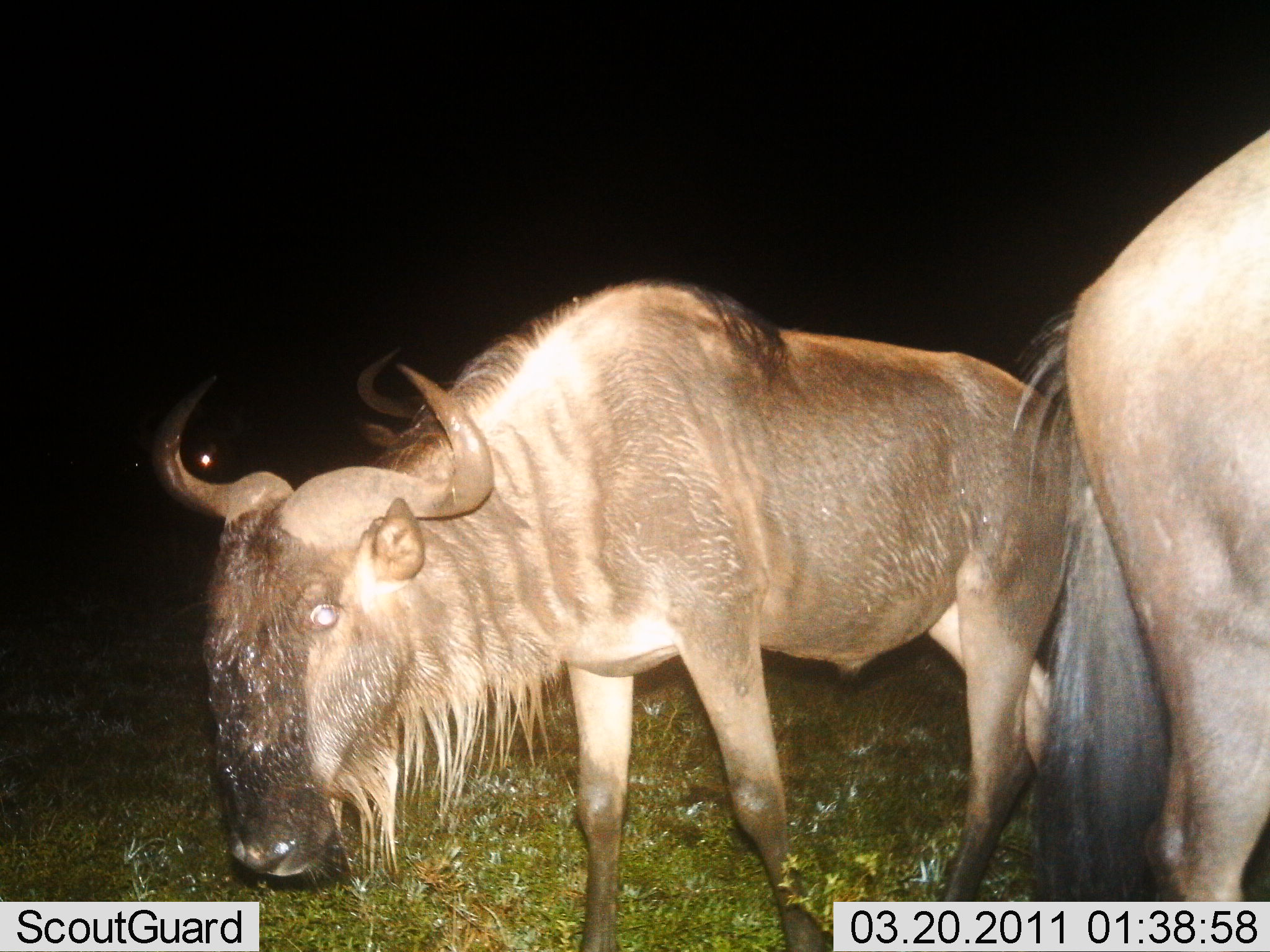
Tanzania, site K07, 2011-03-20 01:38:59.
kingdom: Animalia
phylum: Chordata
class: Mammalia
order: Artiodactyla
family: Bovidae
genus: Connochaetes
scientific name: Connochaetes taurinus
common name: blue wildebeest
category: wildebeest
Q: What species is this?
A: Wildebeest (blue wildebeest) (Connochaetes taurinus).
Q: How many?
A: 2.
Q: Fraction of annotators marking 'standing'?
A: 91%.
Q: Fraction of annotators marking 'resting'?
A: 0%.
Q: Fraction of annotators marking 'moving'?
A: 9%.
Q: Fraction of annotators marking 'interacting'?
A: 0%.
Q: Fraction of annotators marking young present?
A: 0%.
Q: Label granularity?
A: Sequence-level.